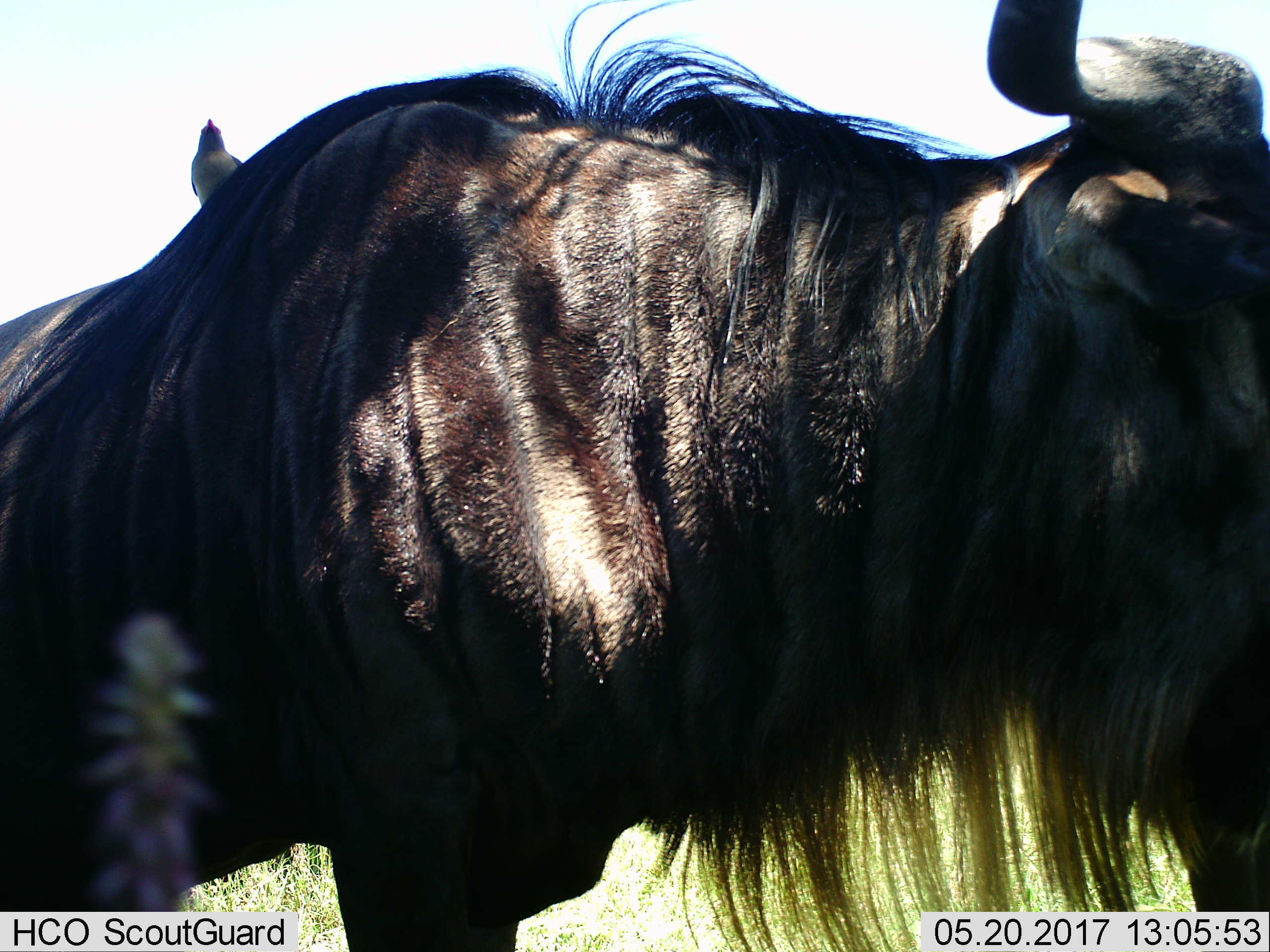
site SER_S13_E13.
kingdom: Animalia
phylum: Chordata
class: Mammalia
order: Artiodactyla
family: Bovidae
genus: Connochaetes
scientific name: Connochaetes taurinus taurinus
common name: blue wildebeest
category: wildebeestblue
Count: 1.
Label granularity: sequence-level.